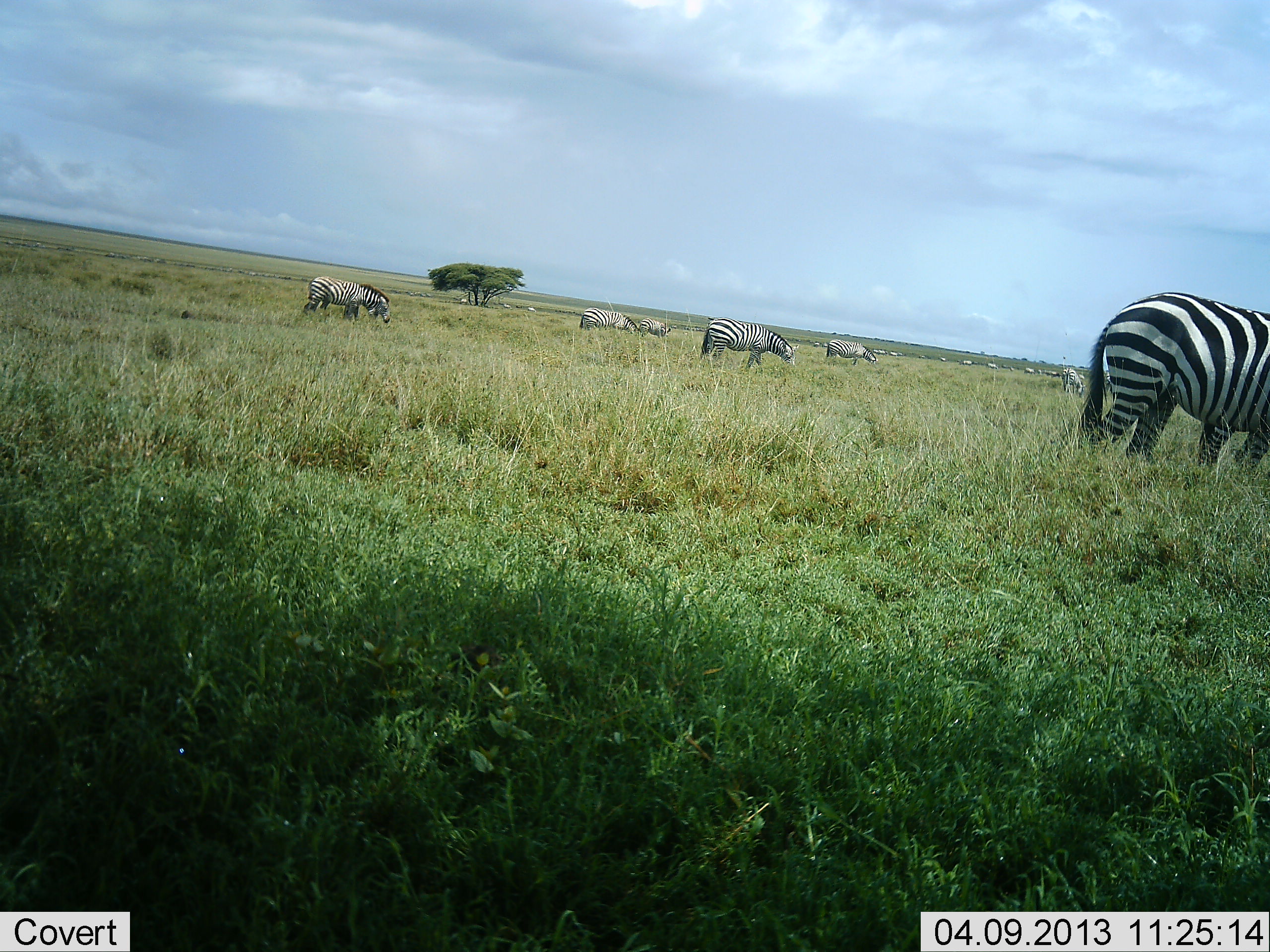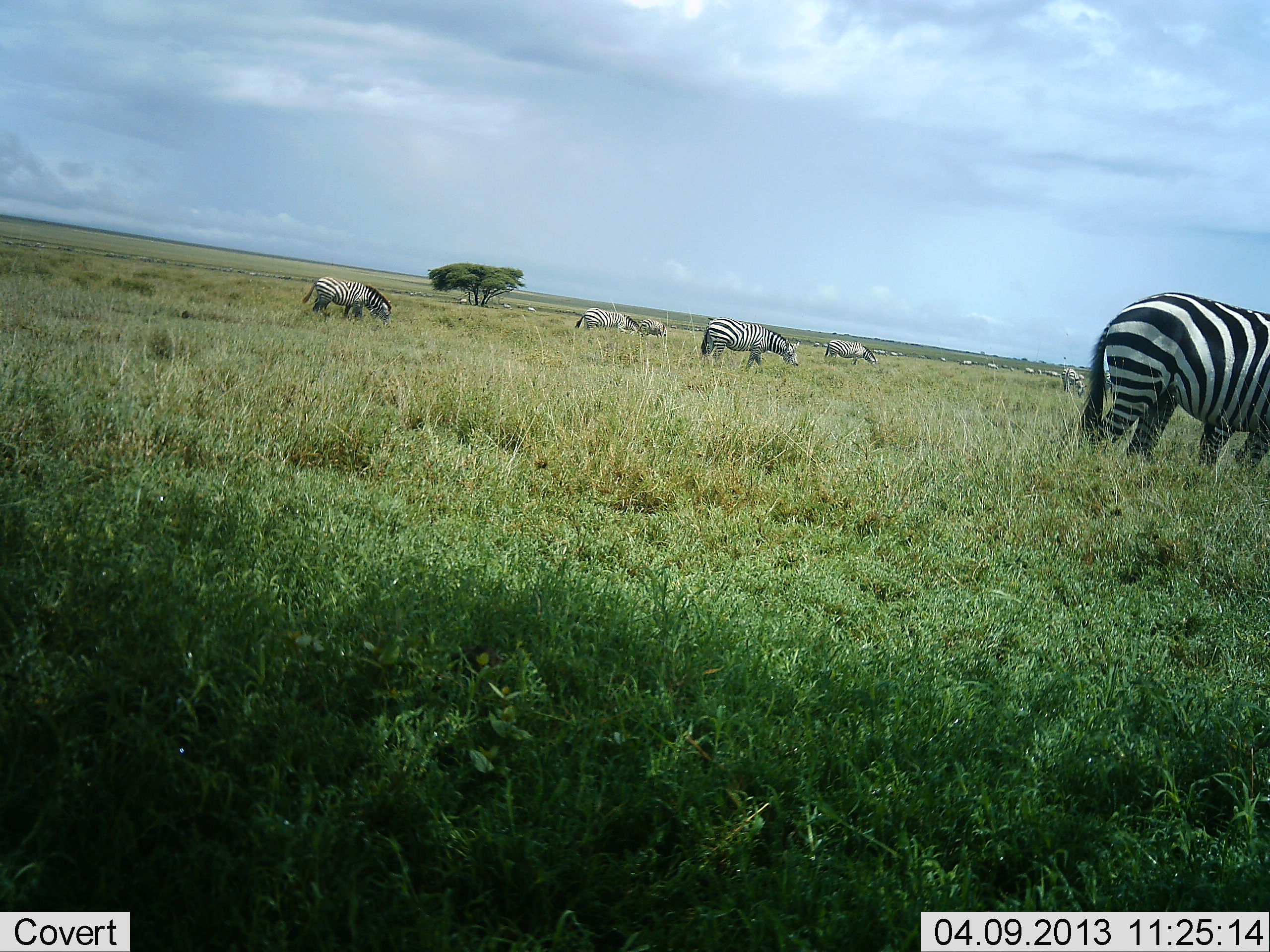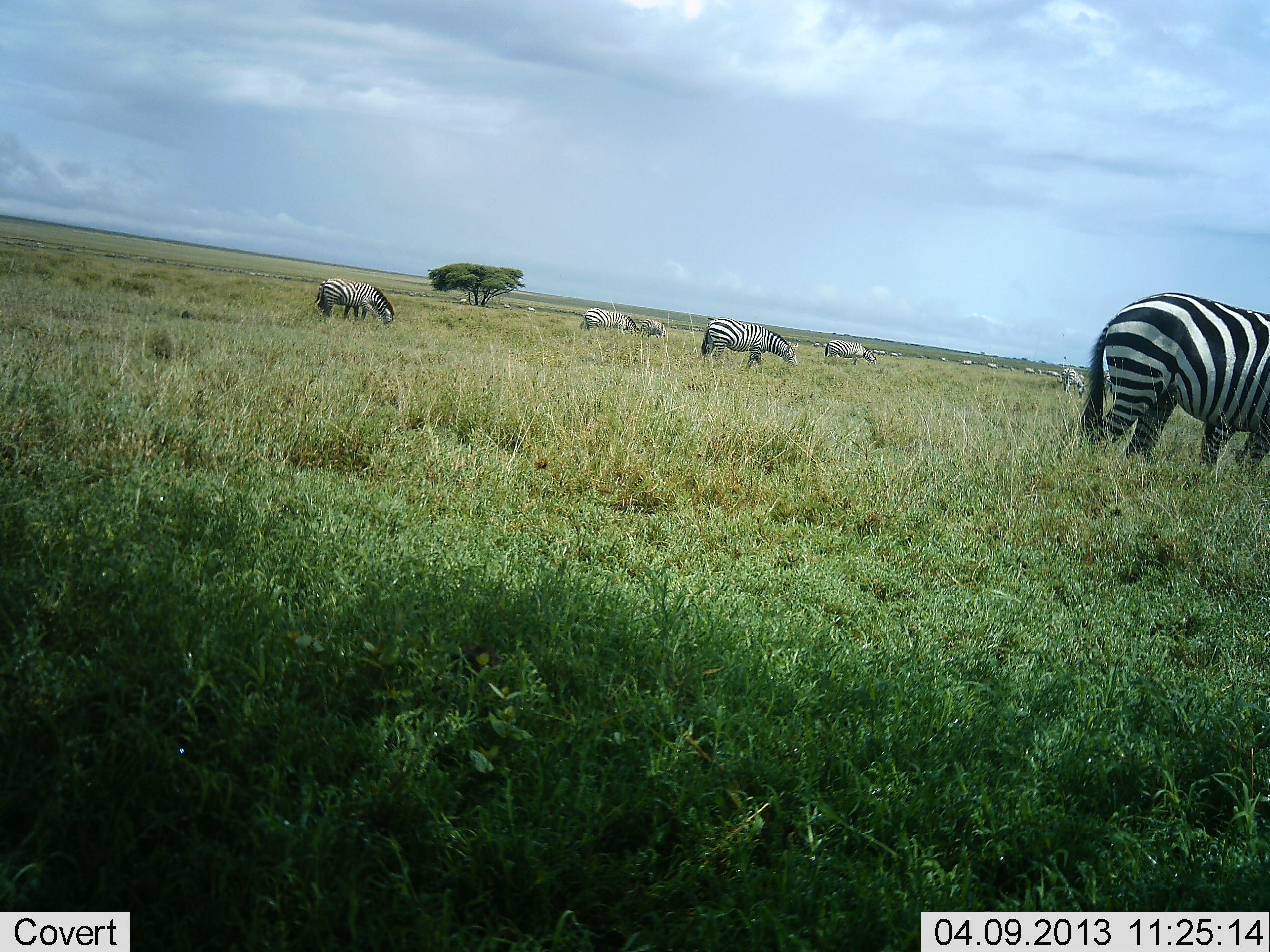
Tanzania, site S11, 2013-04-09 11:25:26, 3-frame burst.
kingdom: Animalia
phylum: Chordata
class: Mammalia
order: Perissodactyla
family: Equidae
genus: Equus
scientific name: Equus quagga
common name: plains zebra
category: zebra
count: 7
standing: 32%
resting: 5%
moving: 16%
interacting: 0%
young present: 5%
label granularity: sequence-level